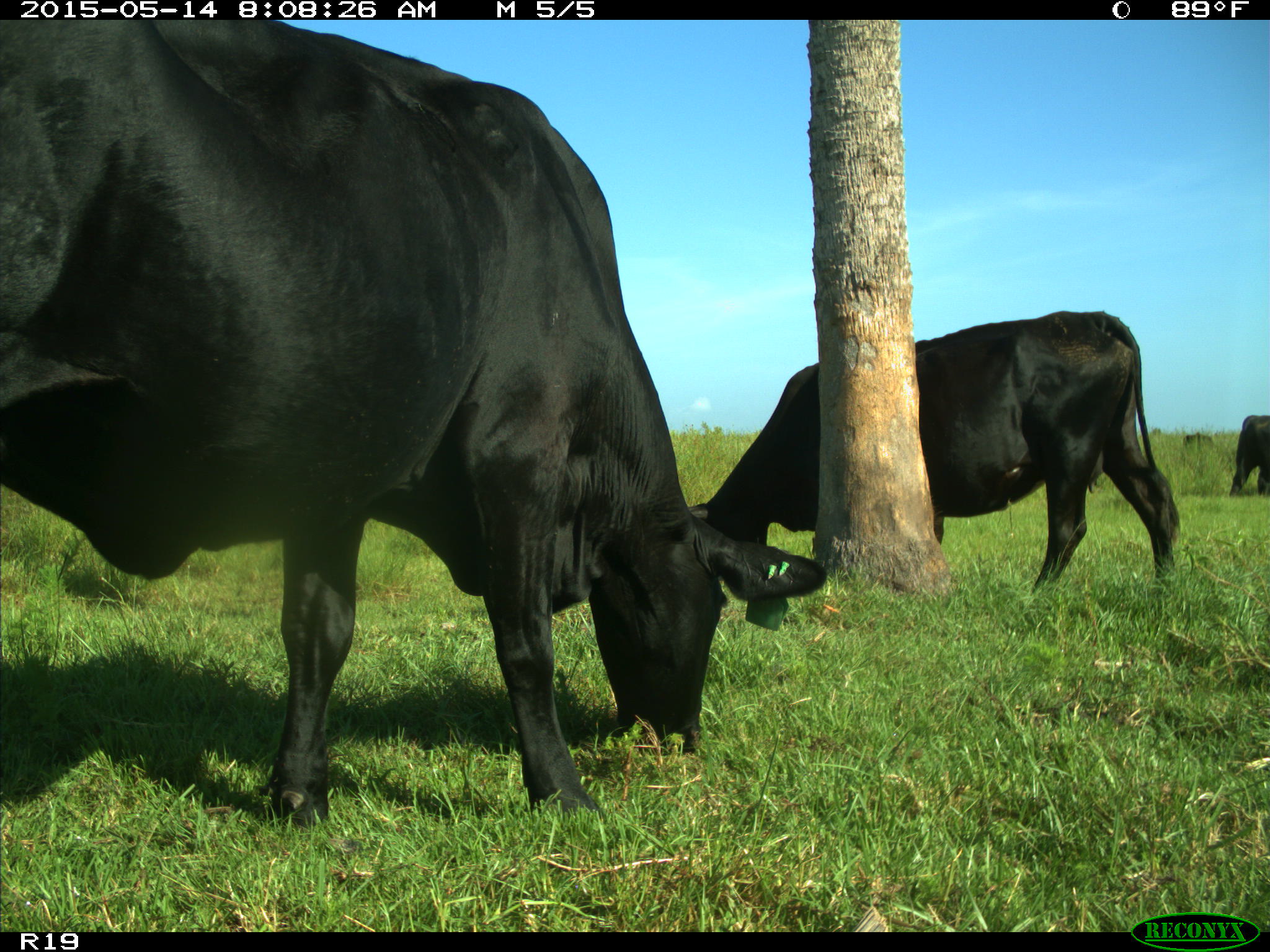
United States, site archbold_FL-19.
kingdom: Animalia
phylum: Chordata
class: Mammalia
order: Artiodactyla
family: Bovidae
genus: Bos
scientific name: Bos taurus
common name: domestic cow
Bos taurus (domestic cow).